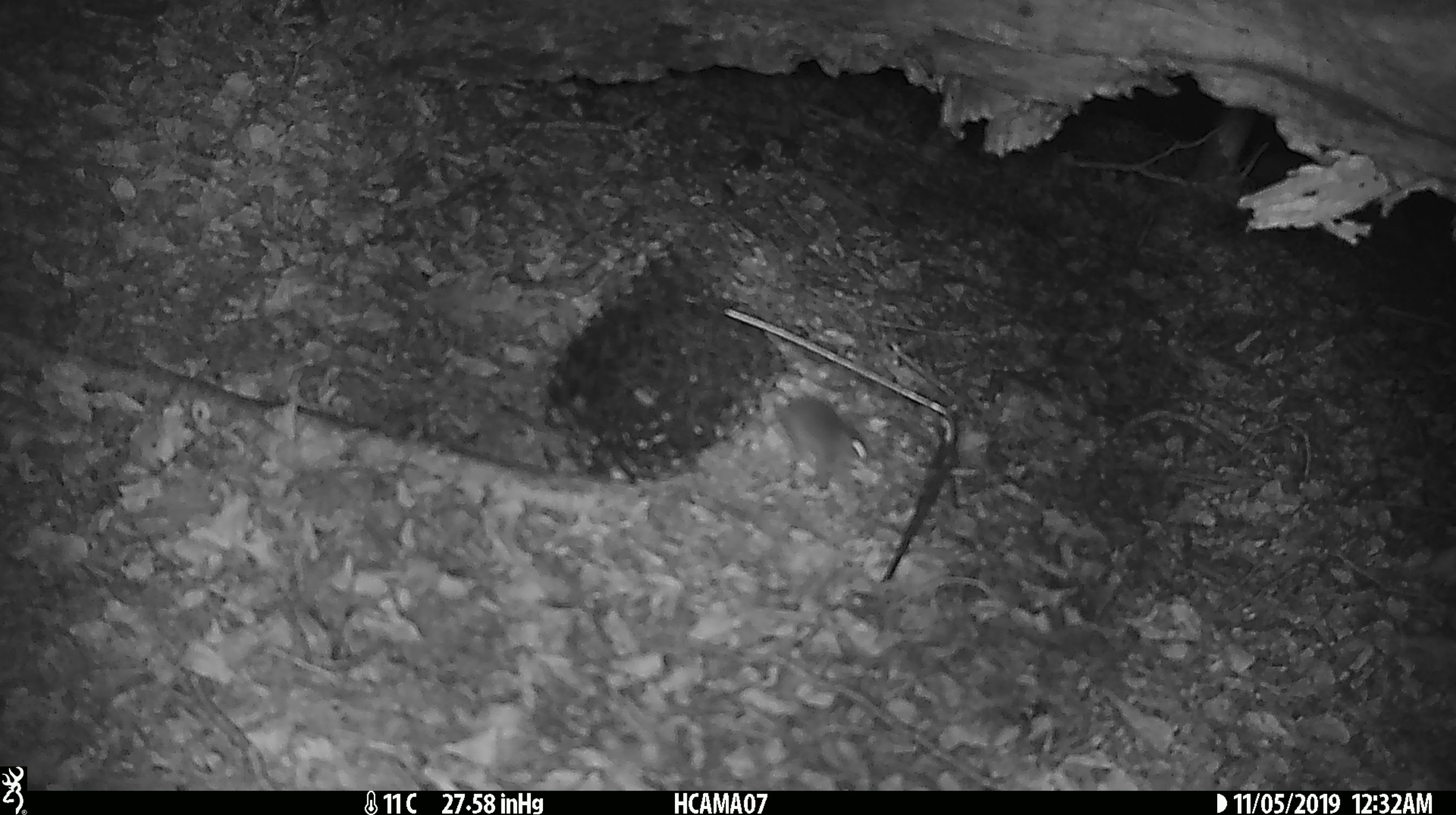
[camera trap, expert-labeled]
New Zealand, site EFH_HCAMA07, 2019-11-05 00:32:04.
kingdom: Animalia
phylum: Chordata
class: Mammalia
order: Rodentia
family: Muridae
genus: Mus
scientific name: Mus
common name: mouse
Mouse (Mus).